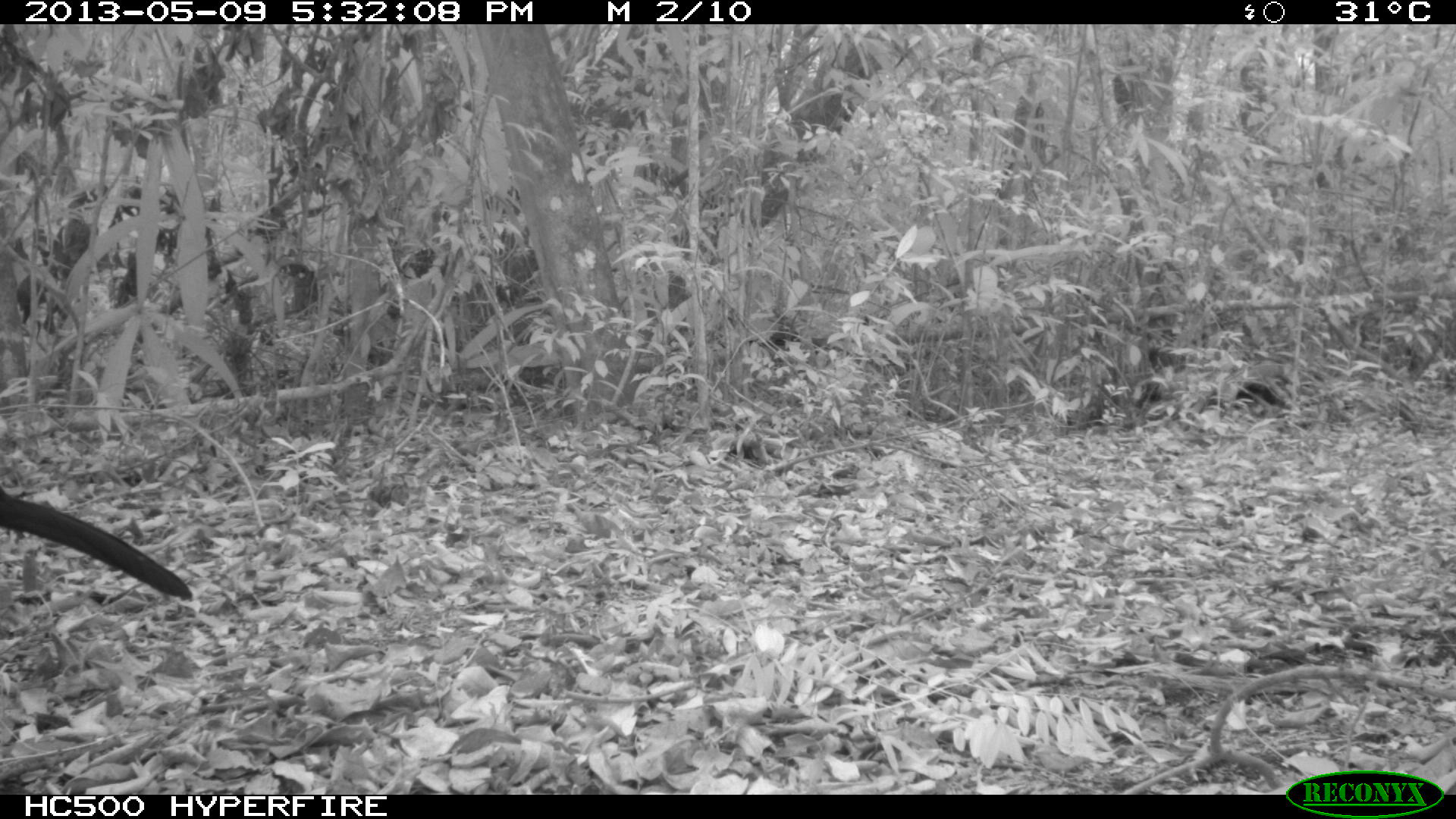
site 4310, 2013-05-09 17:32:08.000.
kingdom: Animalia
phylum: Chordata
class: Aves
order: Galliformes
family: Cracidae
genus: Crax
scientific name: Crax rubra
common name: great curassow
Crax rubra (great curassow), count 1, sex male.